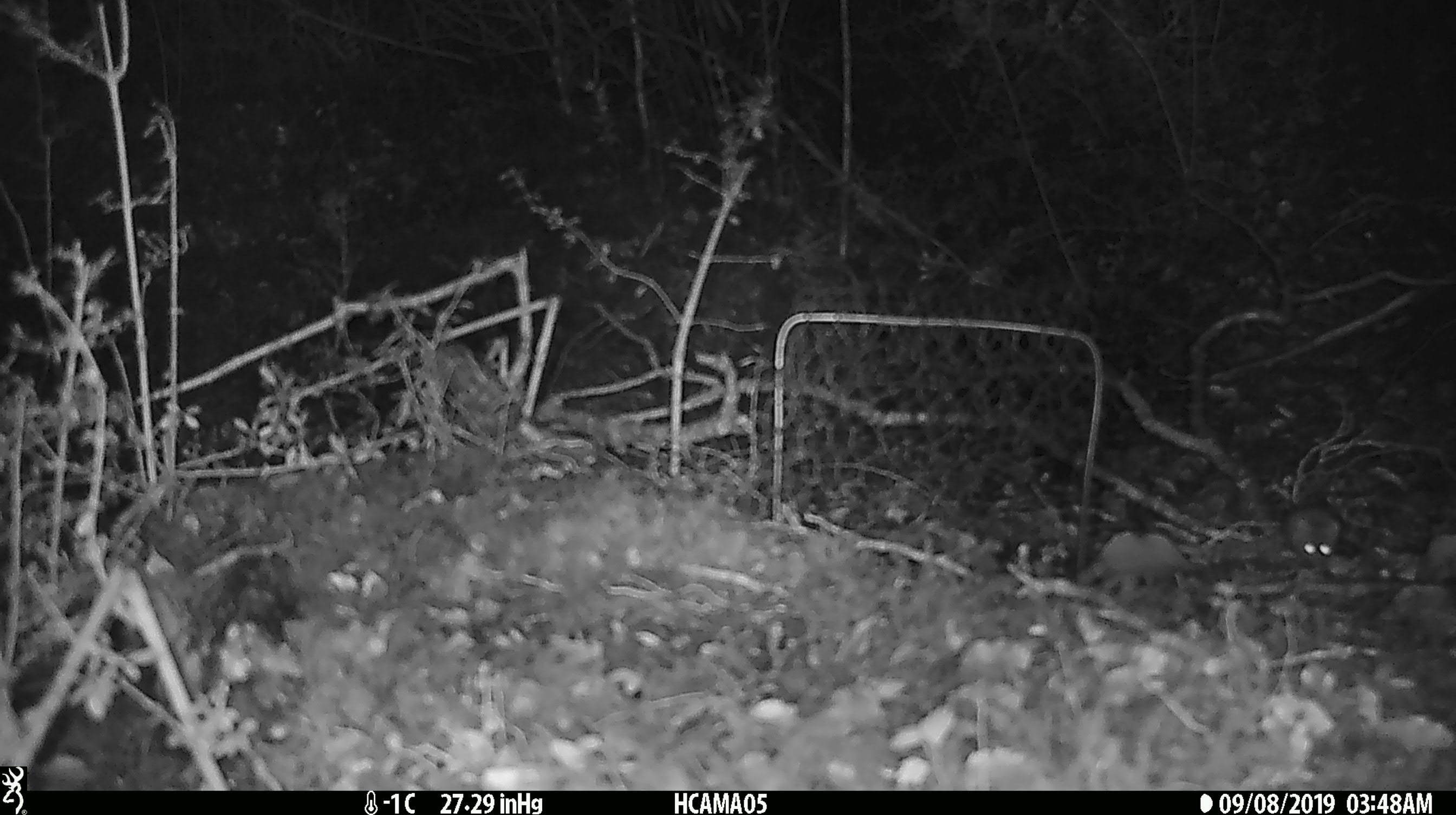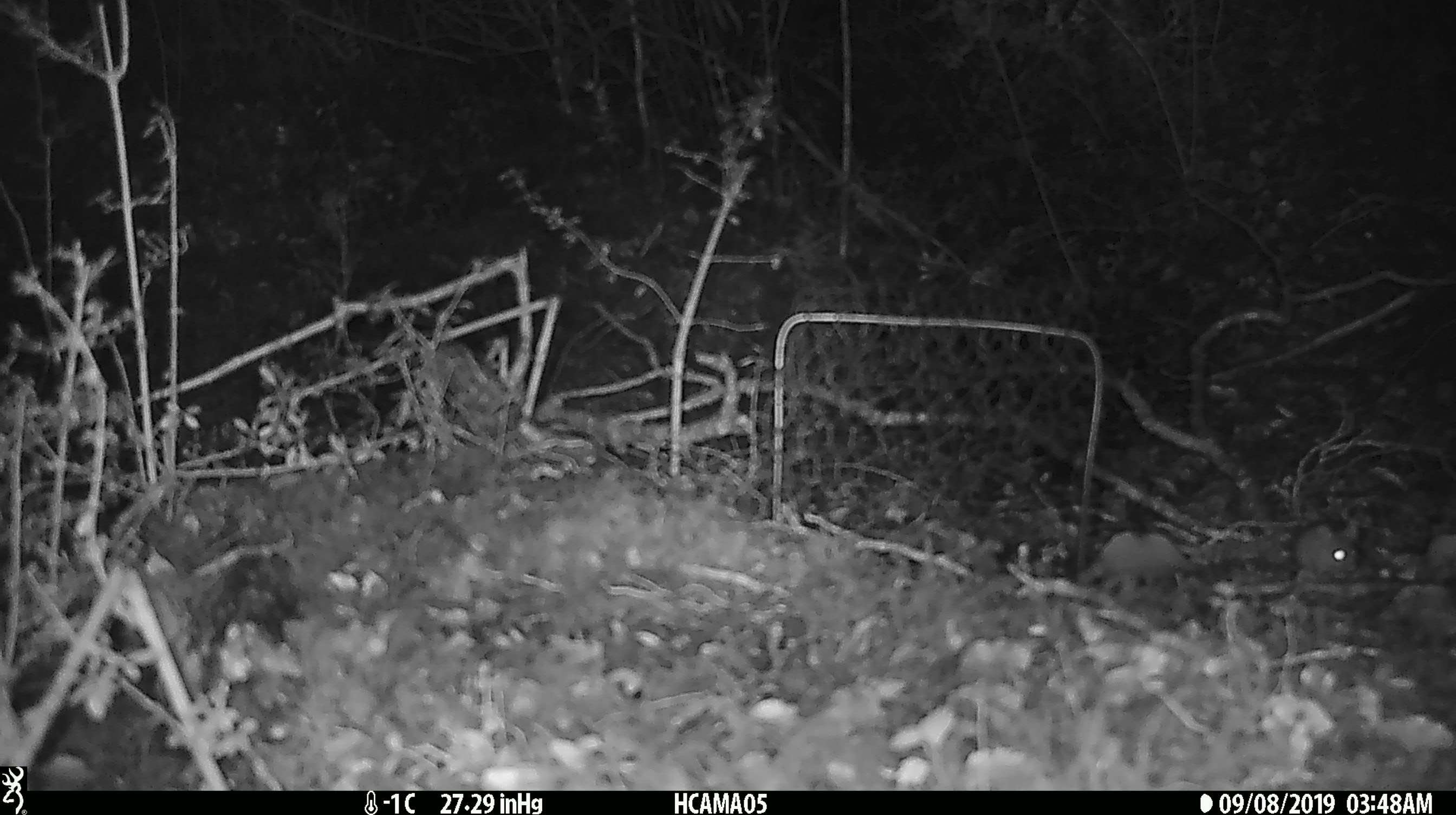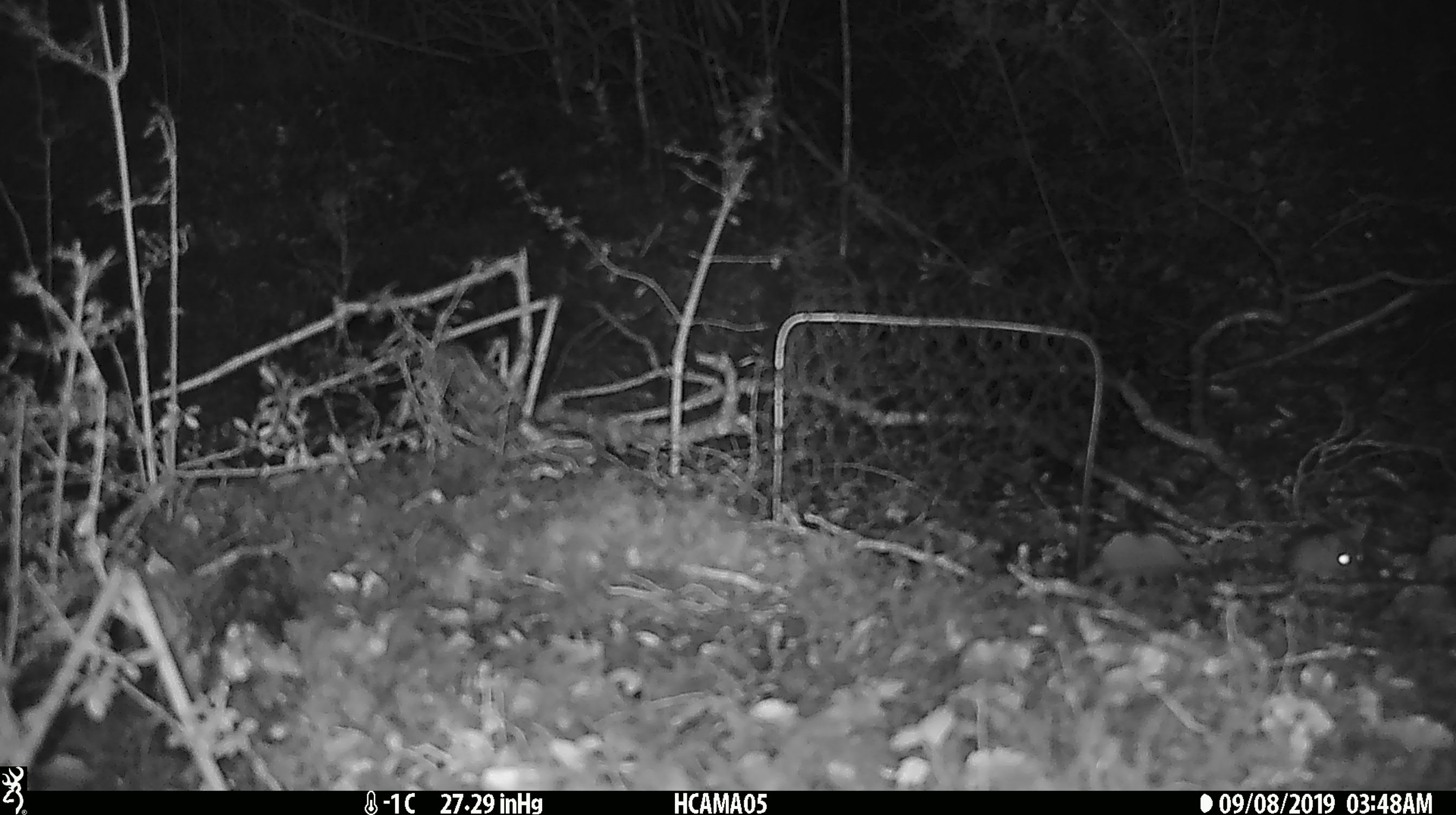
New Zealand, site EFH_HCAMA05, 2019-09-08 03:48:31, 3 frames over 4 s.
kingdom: Animalia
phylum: Chordata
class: Mammalia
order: Rodentia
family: Muridae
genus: Mus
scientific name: Mus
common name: mouse